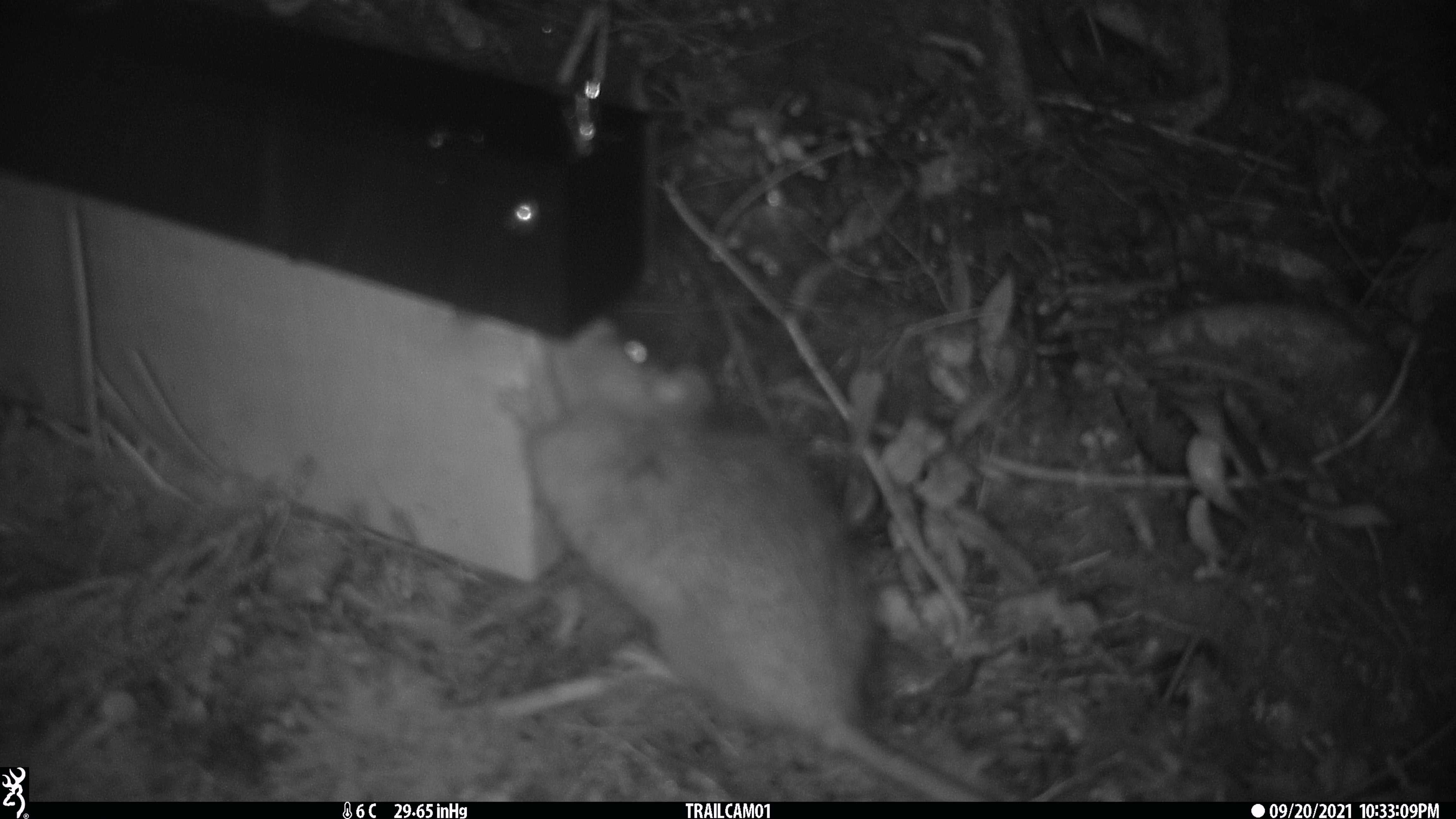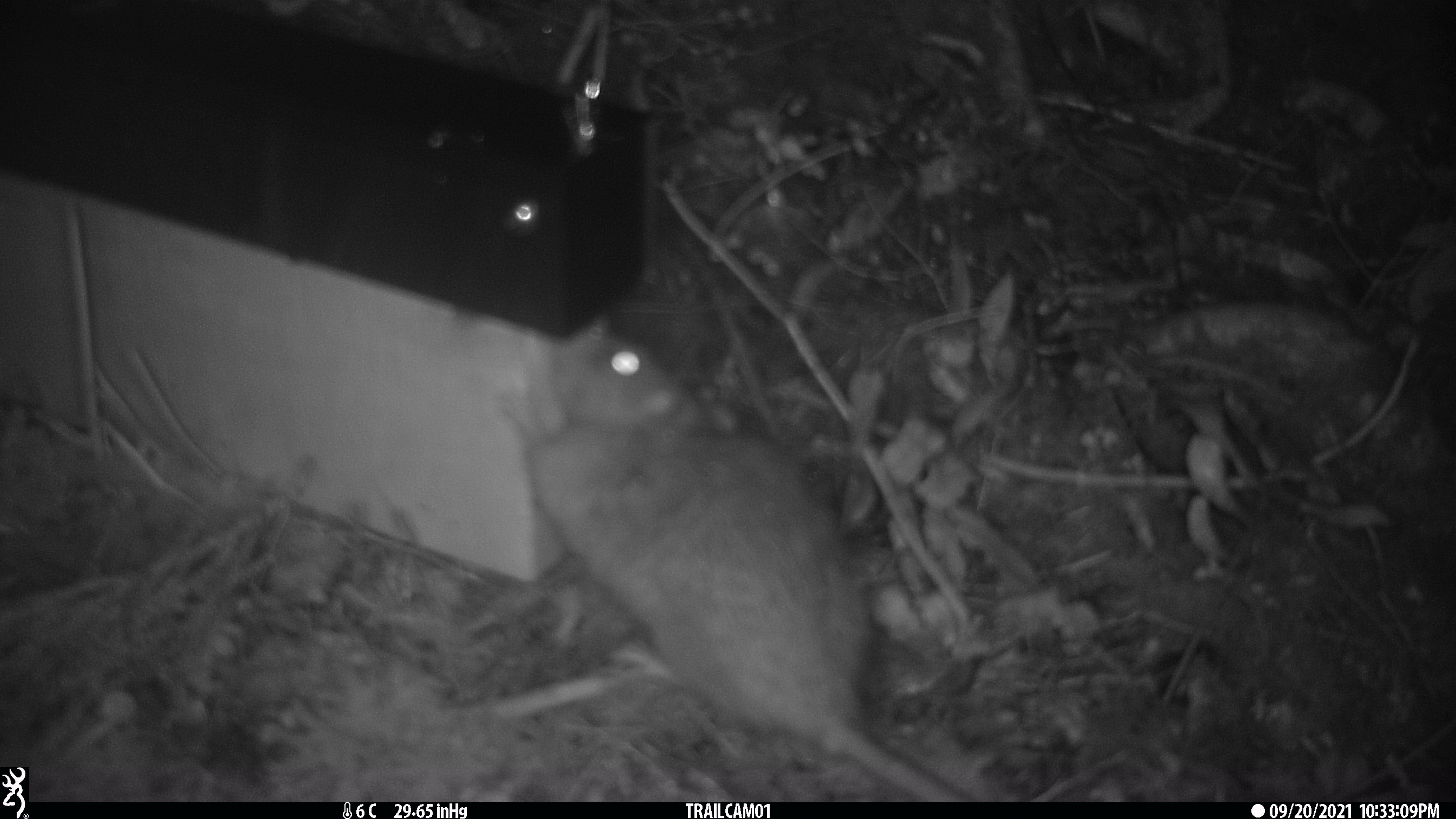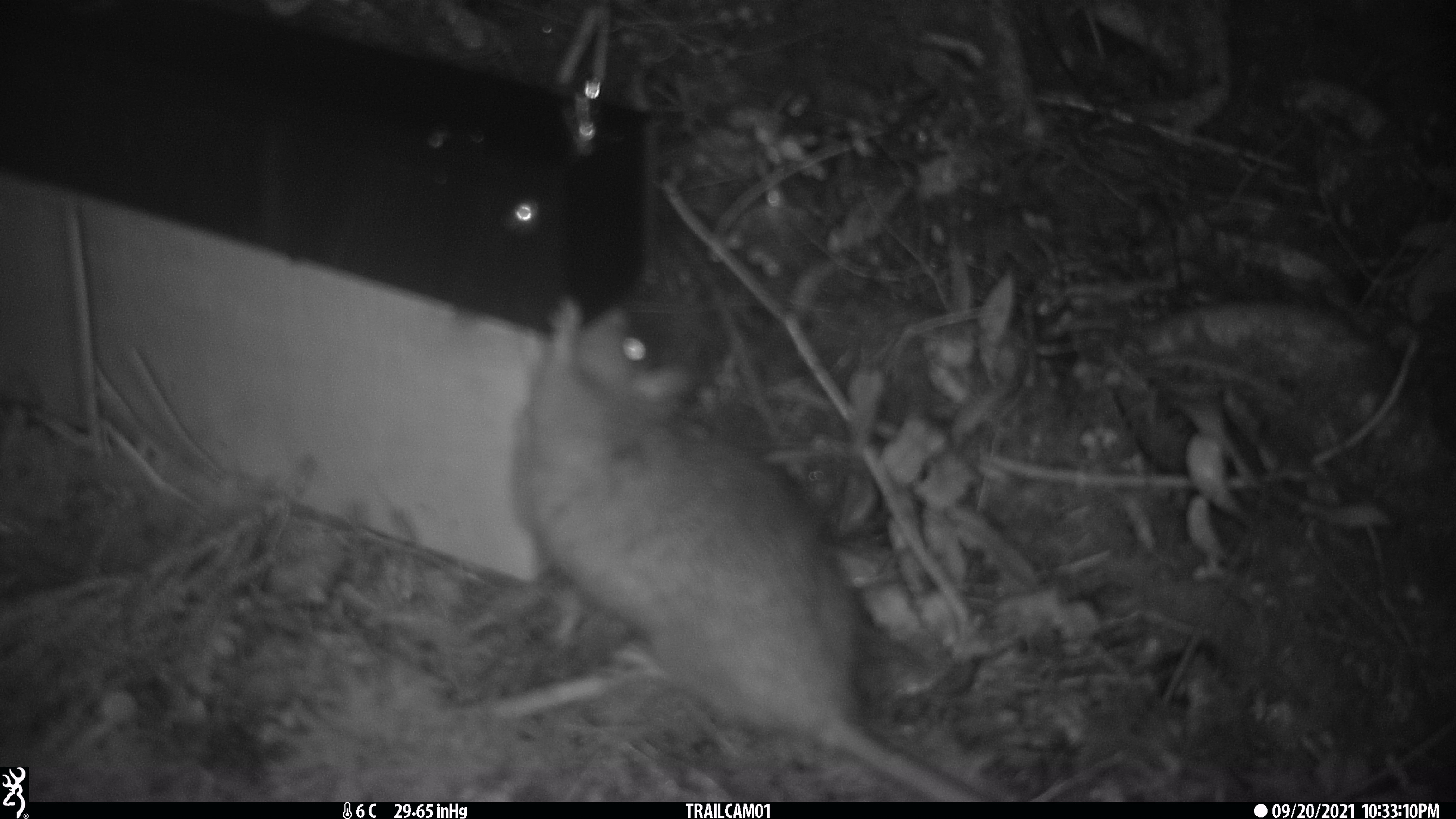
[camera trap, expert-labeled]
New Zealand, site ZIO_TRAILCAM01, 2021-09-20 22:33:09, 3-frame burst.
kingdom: Animalia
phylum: Chordata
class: Mammalia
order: Rodentia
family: Muridae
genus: Rattus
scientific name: Rattus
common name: rat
Rat (Rattus).